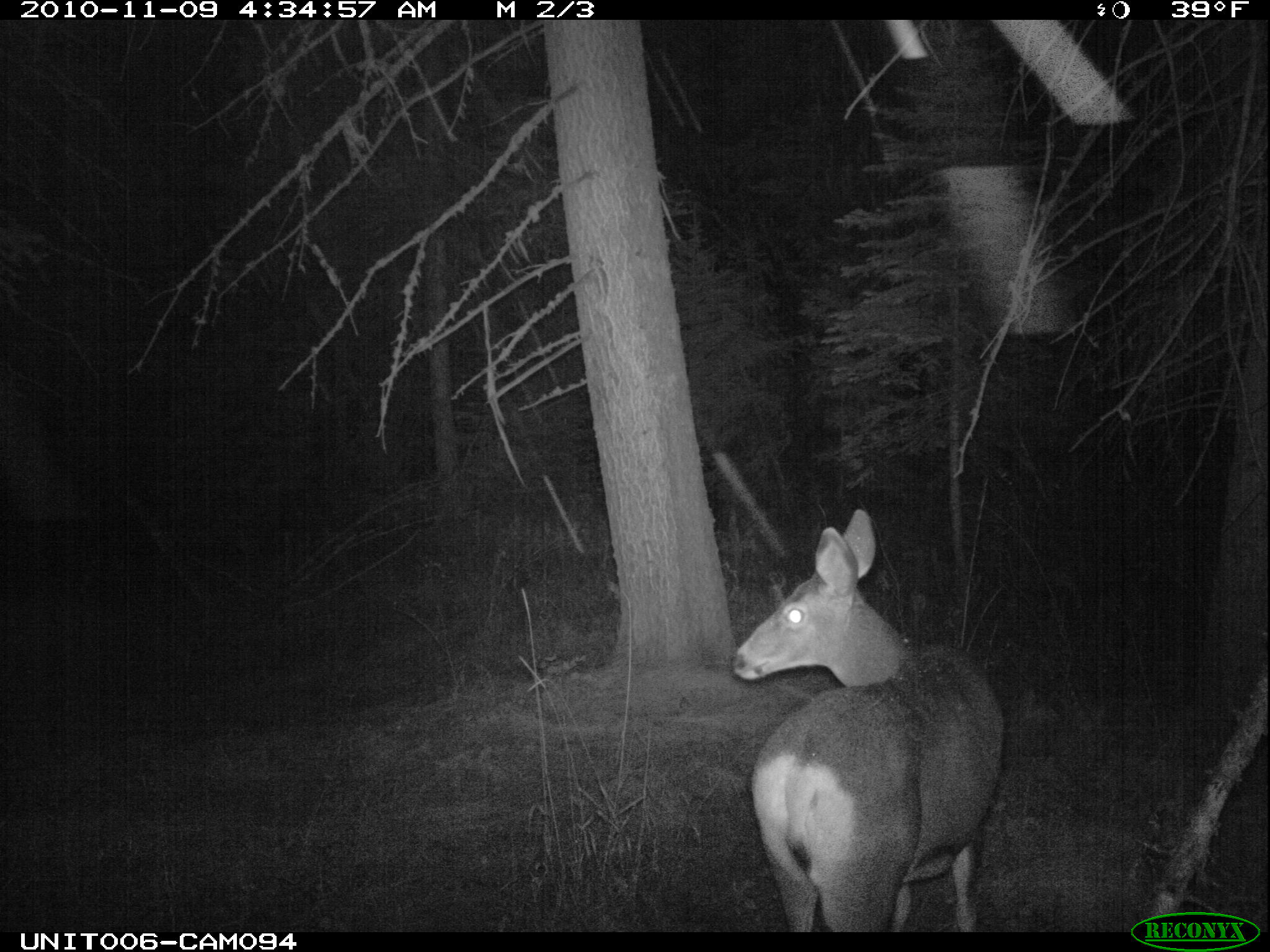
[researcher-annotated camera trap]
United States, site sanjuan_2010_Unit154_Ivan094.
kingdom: Animalia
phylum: Chordata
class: Mammalia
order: Artiodactyla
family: Cervidae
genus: Odocoileus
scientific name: Odocoileus hemionus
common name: mule deer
Odocoileus hemionus (mule deer).